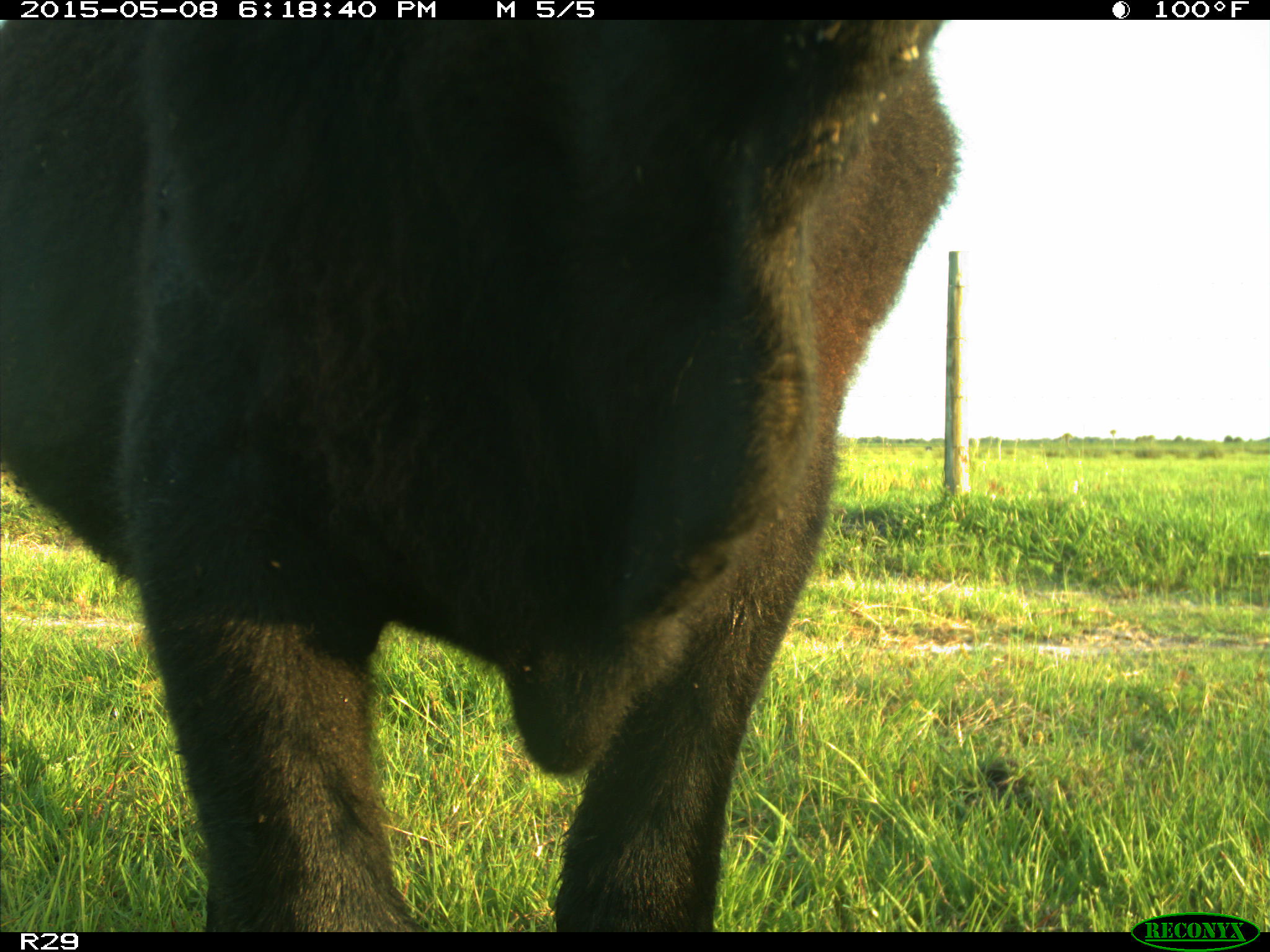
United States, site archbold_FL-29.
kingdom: Animalia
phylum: Chordata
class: Mammalia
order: Artiodactyla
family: Bovidae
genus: Bos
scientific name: Bos taurus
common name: domestic cow